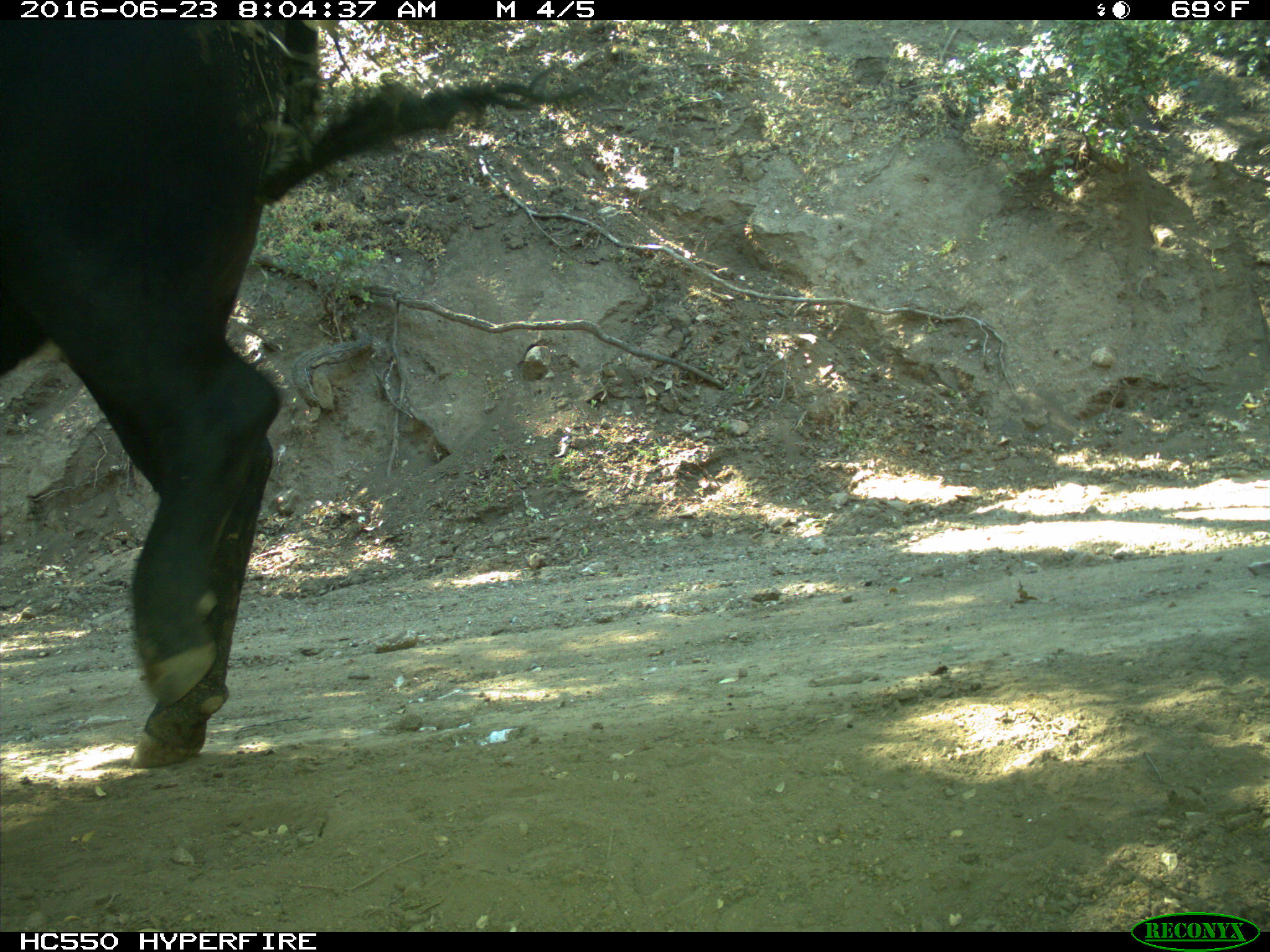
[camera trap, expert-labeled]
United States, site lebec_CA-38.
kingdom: Animalia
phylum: Chordata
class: Mammalia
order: Artiodactyla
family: Bovidae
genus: Bos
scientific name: Bos taurus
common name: domestic cow